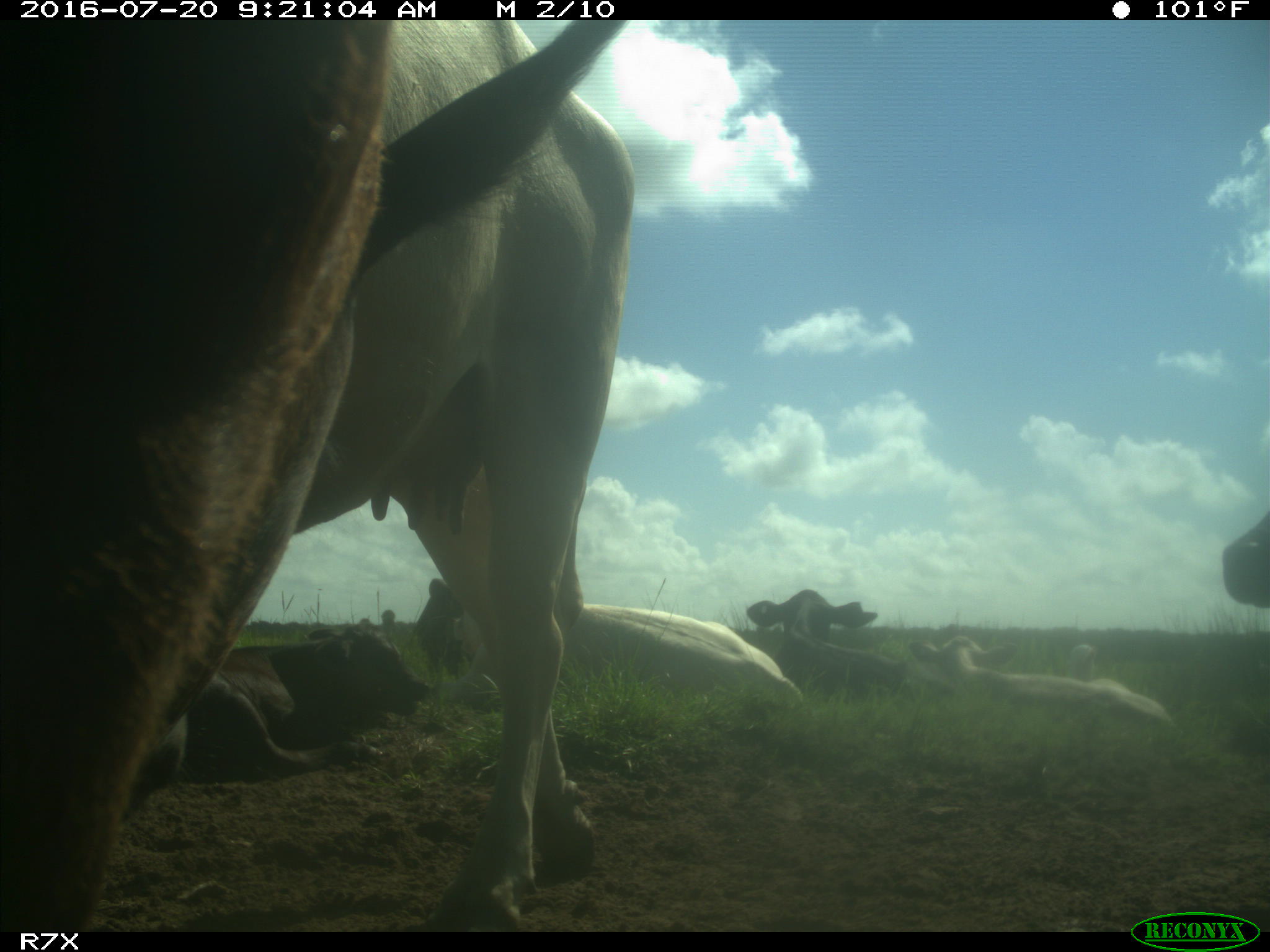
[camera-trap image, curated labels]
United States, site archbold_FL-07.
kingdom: Animalia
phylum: Chordata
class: Mammalia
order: Artiodactyla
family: Bovidae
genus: Bos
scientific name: Bos taurus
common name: domestic cow